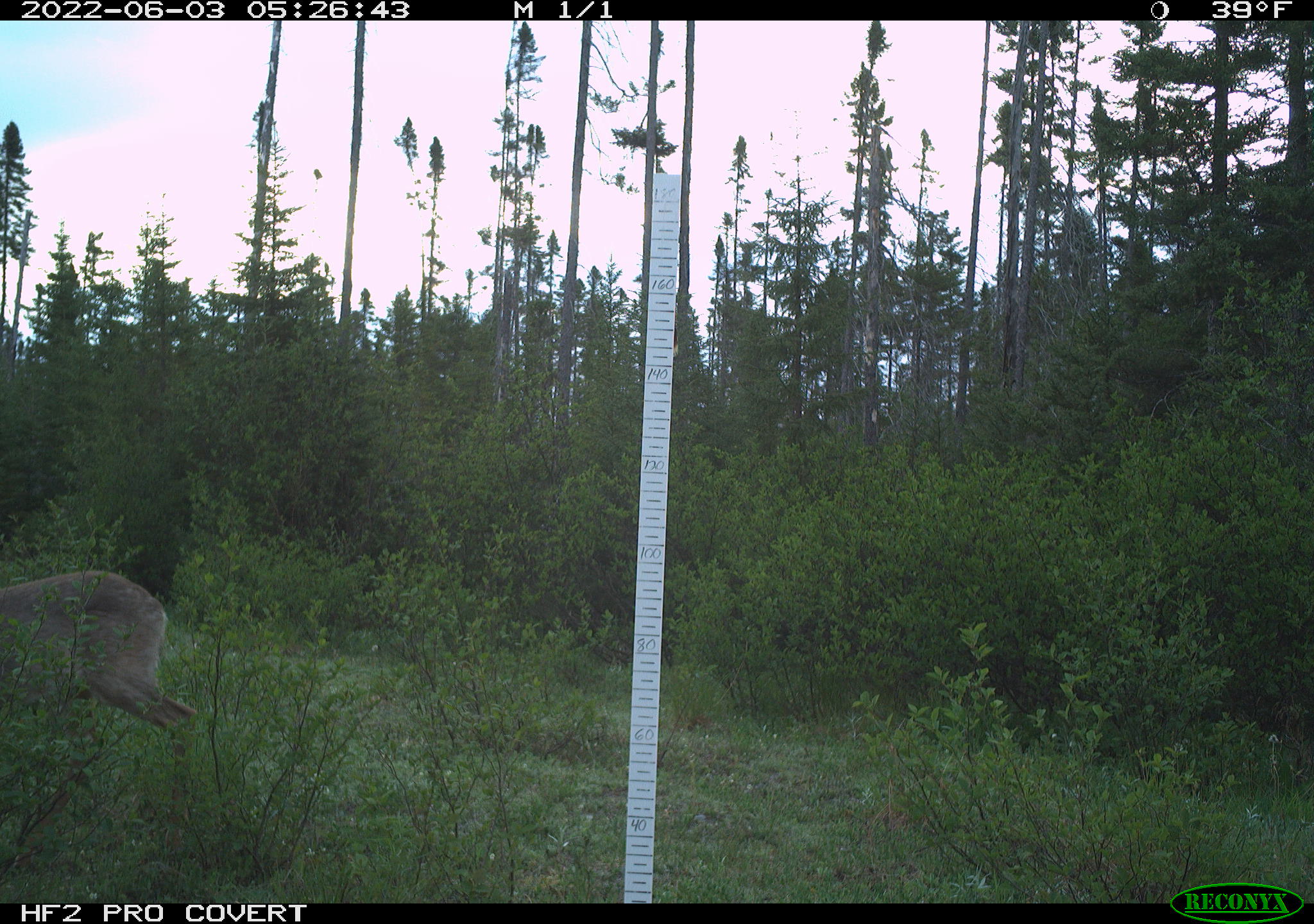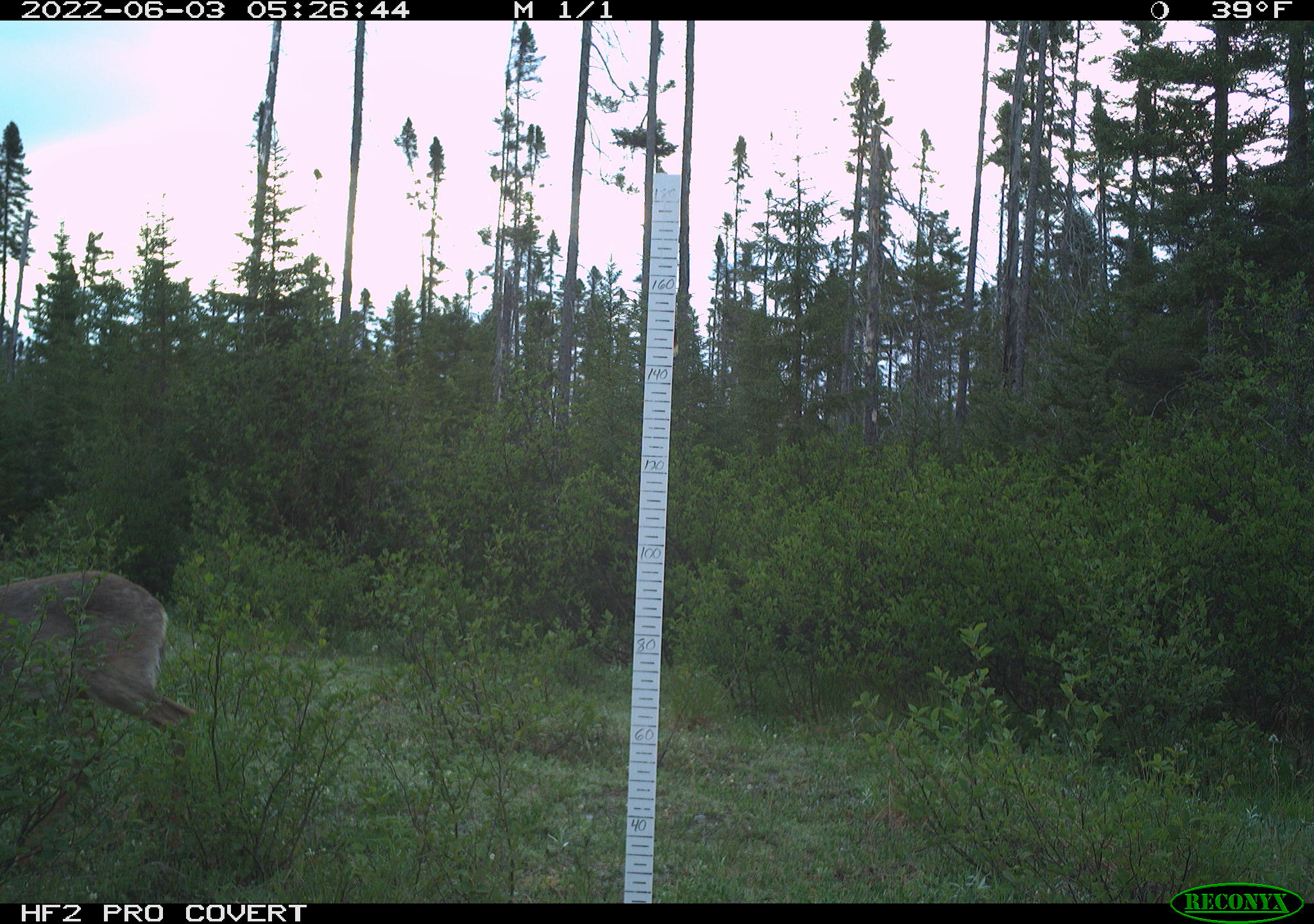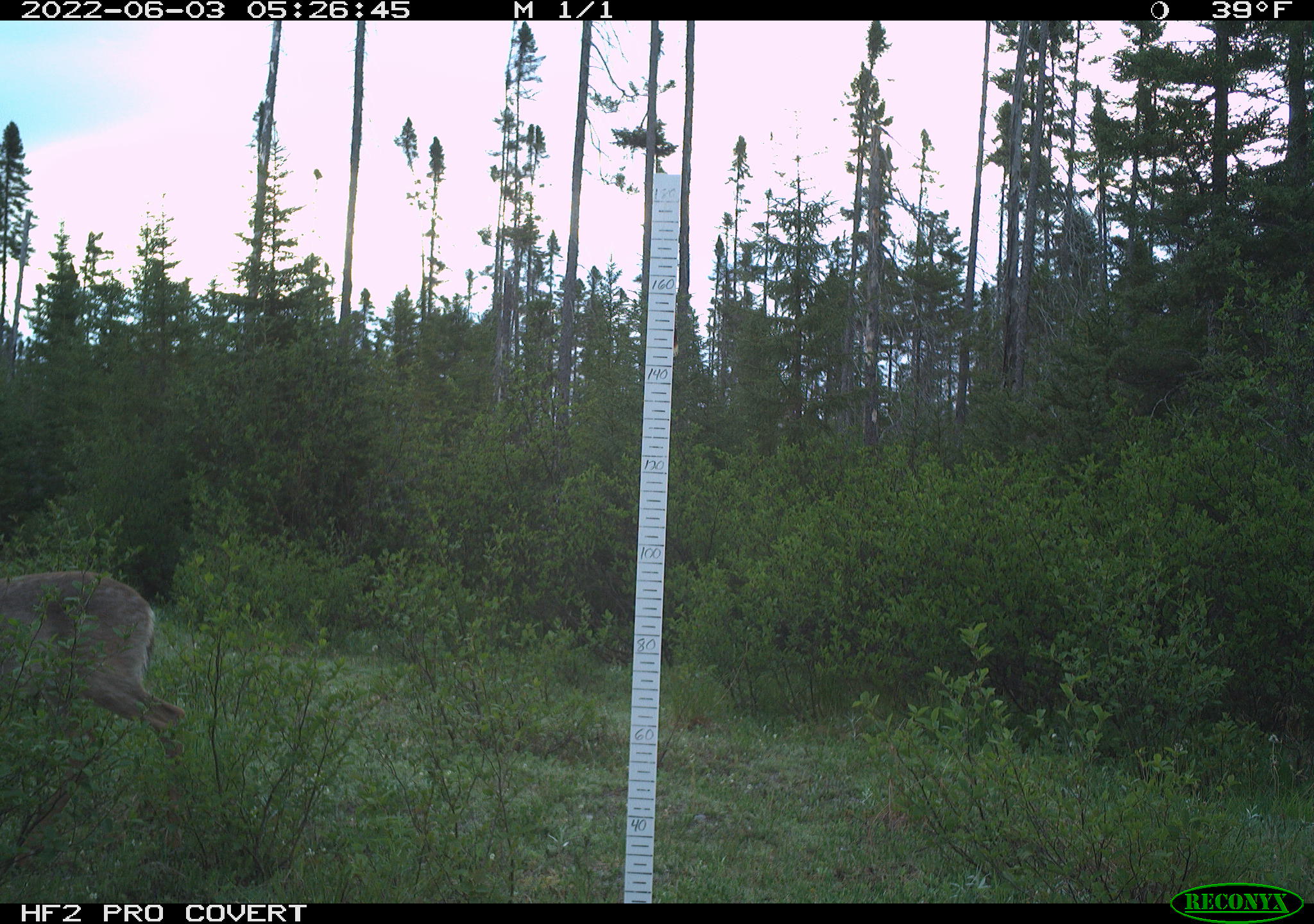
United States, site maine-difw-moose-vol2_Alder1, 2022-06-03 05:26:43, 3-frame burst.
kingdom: Animalia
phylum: Chordata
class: Mammalia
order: Artiodactyla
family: Cervidae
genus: Odocoileus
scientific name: Odocoileus virginianus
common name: white-tailed deer